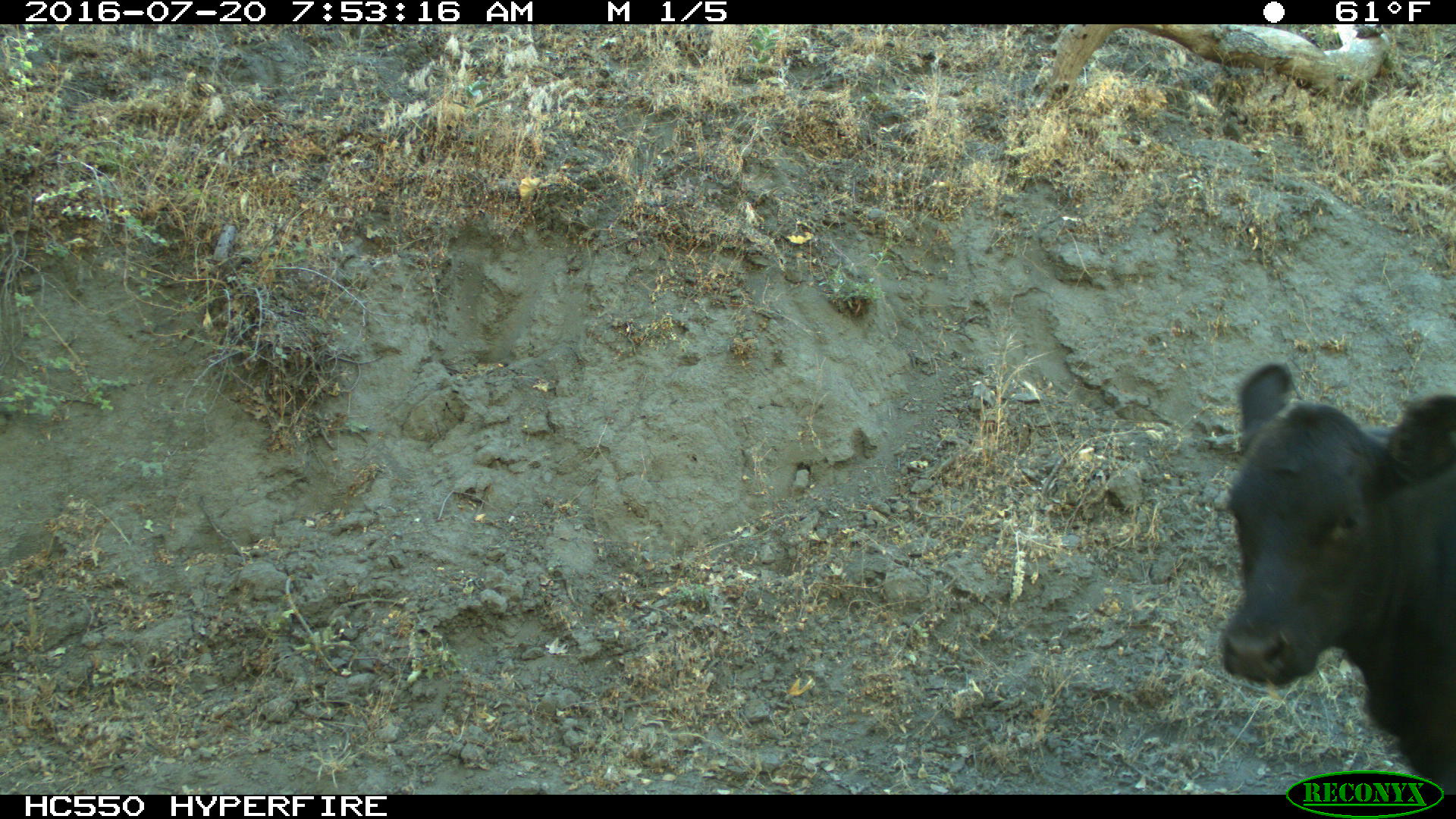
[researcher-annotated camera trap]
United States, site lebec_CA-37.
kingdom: Animalia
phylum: Chordata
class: Mammalia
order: Artiodactyla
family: Bovidae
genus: Bos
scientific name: Bos taurus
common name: domestic cow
Bos taurus (domestic cow).